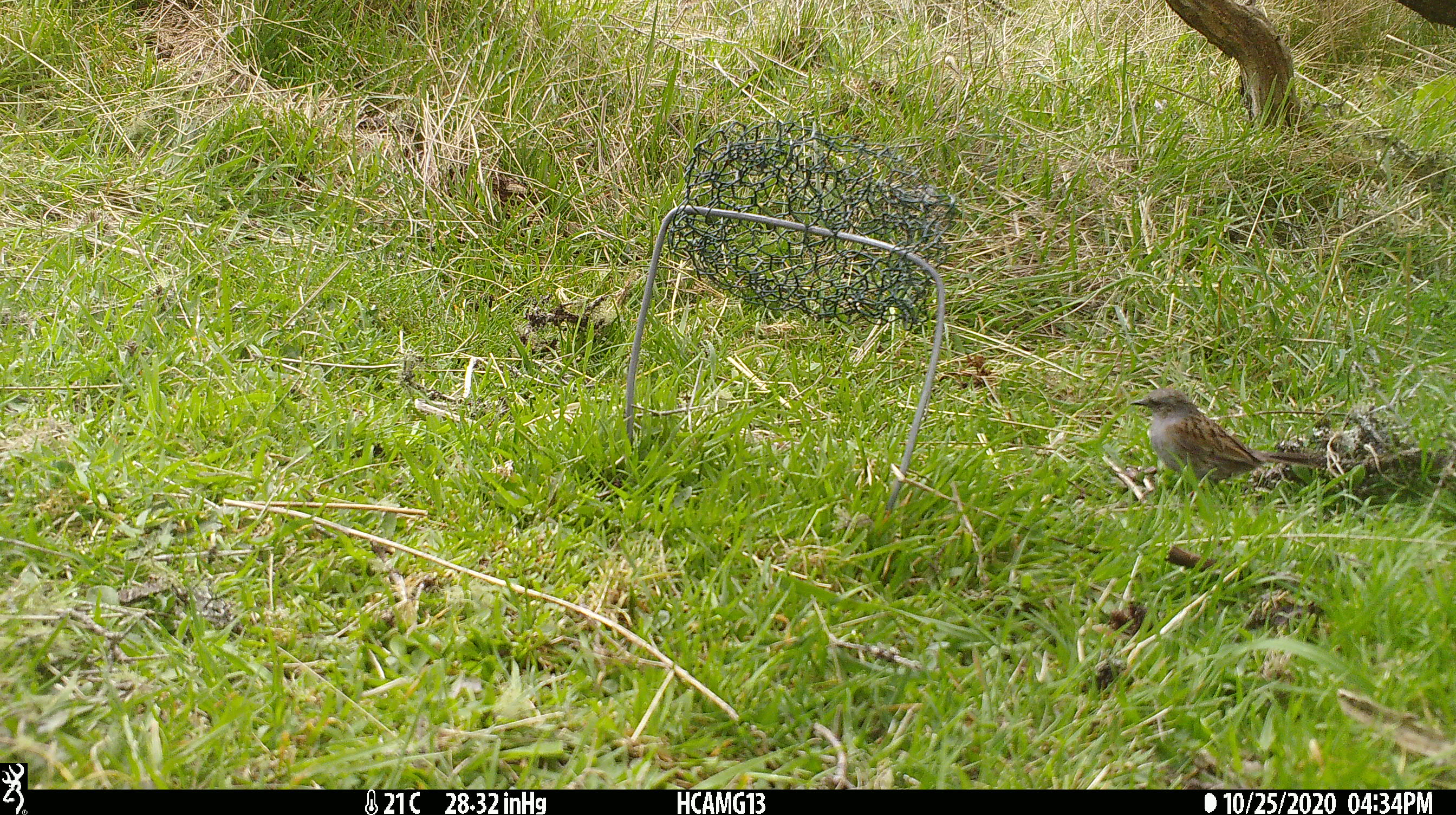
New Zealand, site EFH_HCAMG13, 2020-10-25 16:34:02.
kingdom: Animalia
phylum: Chordata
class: Aves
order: Passeriformes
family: Prunellidae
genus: Prunella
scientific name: Prunella modularis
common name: dunnock